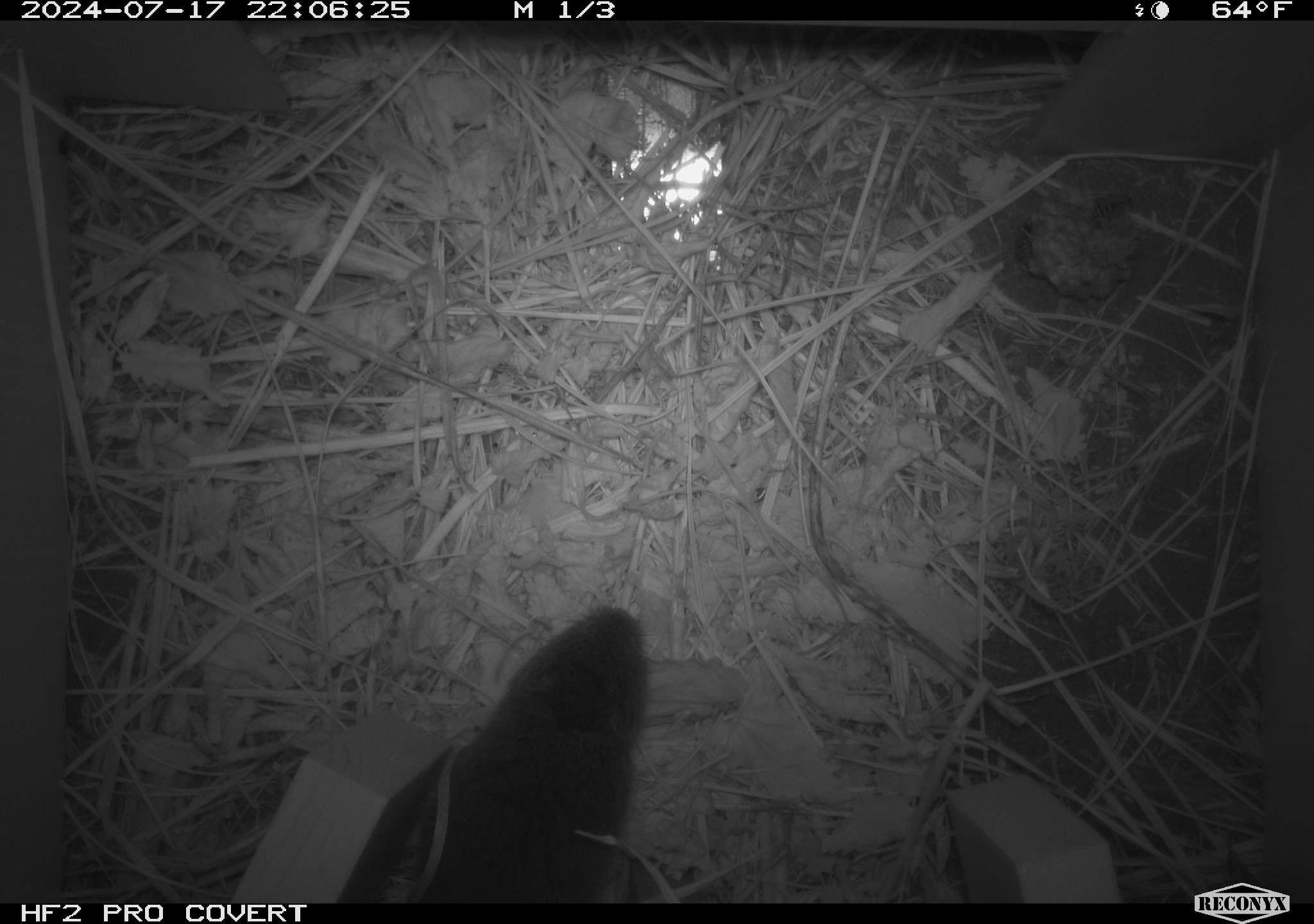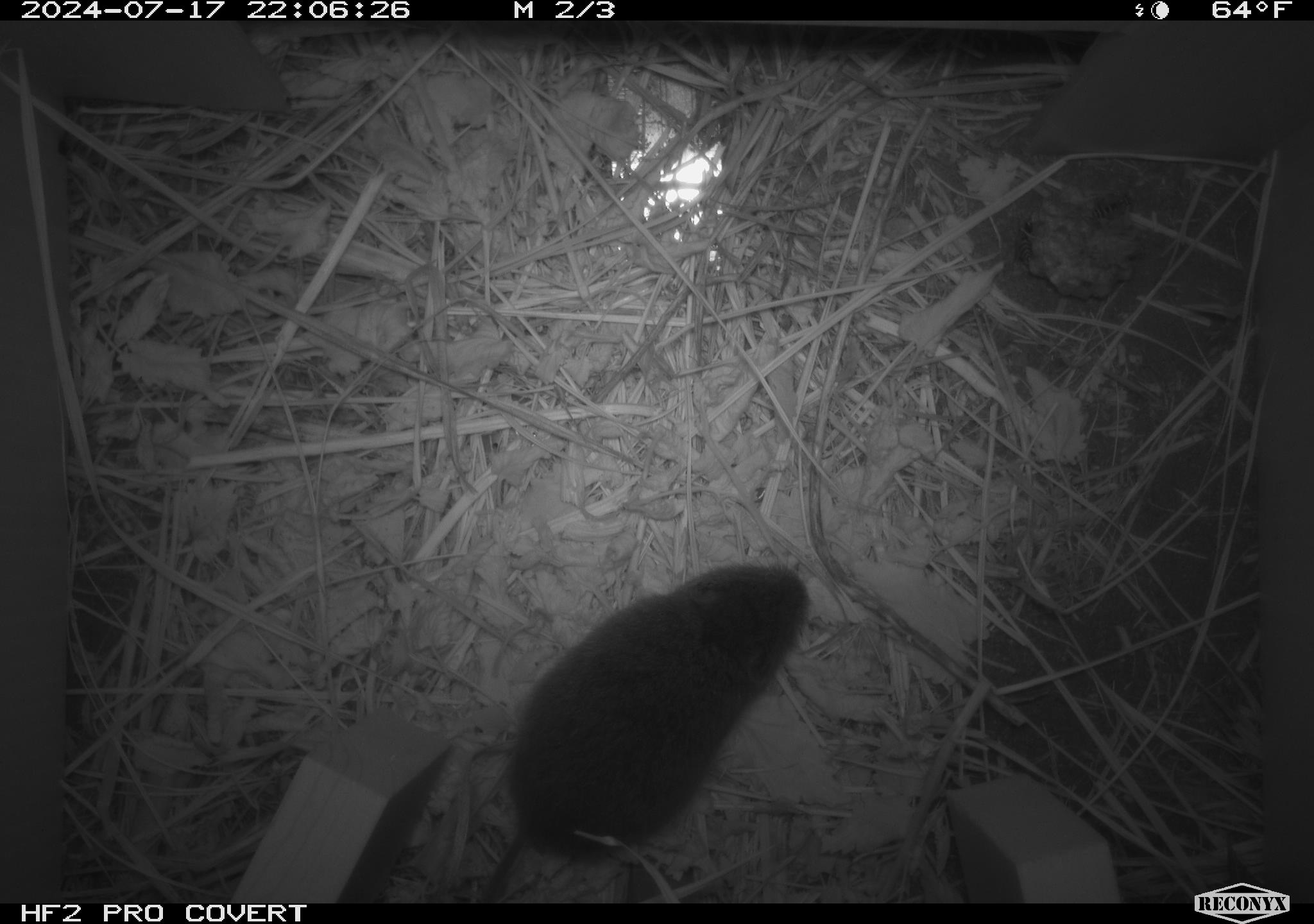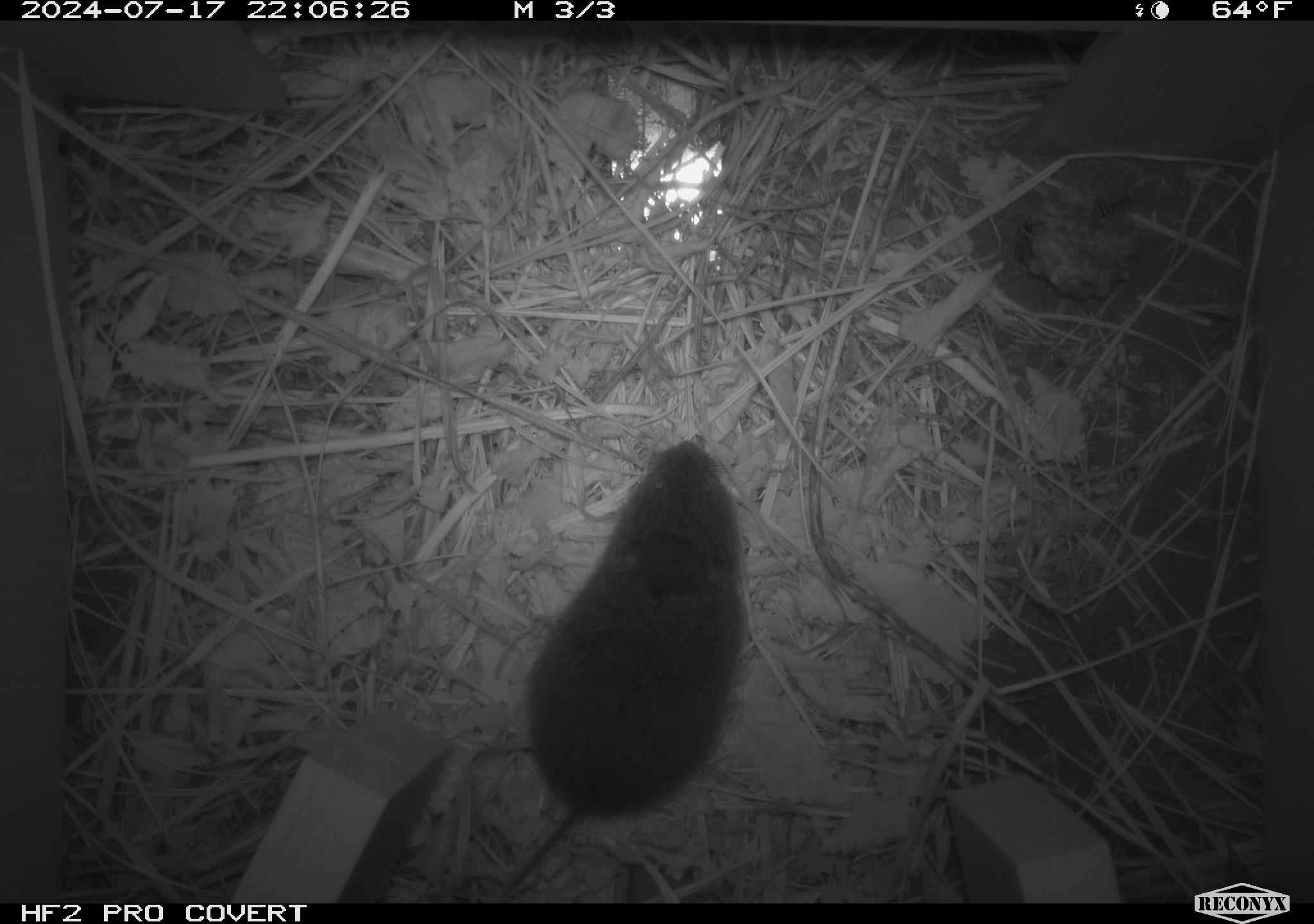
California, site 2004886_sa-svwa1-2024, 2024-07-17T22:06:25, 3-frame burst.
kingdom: Animalia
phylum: Arthropoda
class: Insecta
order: Hymenoptera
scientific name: Hymenoptera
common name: ants, bees, wasps, and sawflies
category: hymenoptera order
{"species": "hymenoptera order (ants, bees, wasps, and sawflies) (Hymenoptera)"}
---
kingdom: Animalia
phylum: Chordata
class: Mammalia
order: Rodentia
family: Cricetidae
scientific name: Arvicolinae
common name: voles, lemmings, and muskrats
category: arvicolinae subfamily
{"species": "arvicolinae subfamily (voles, lemmings, and muskrats) (Arvicolinae)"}